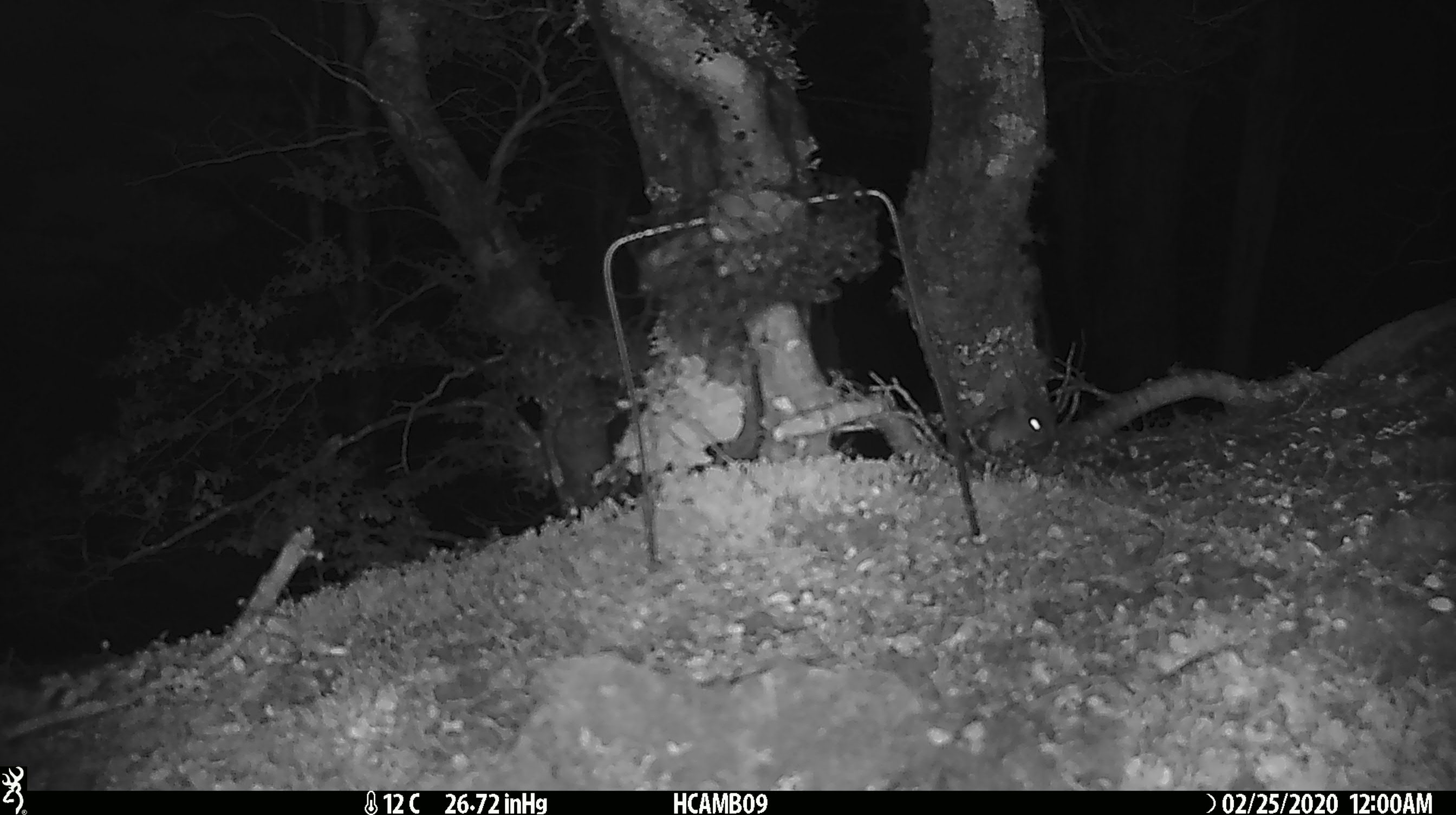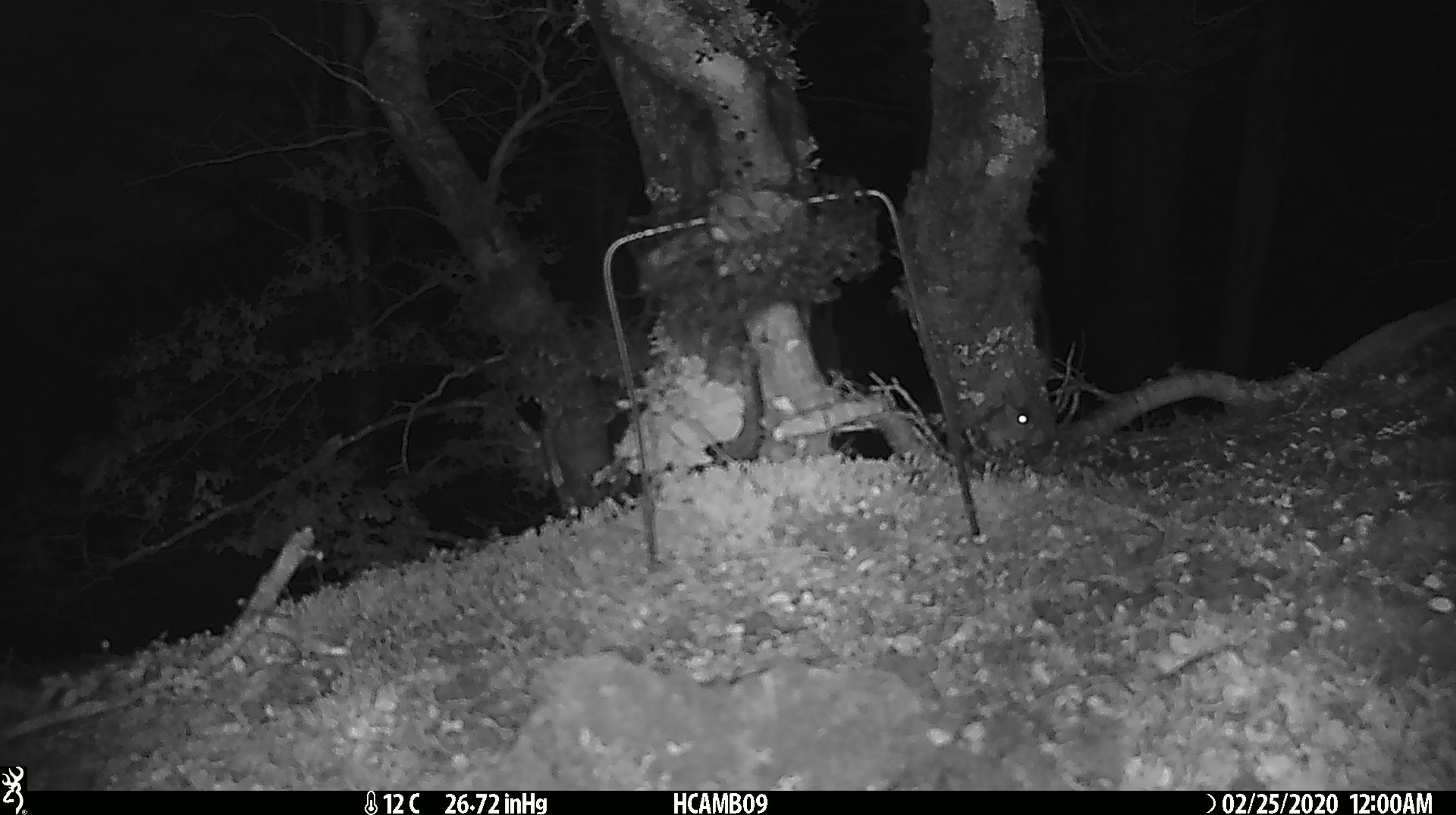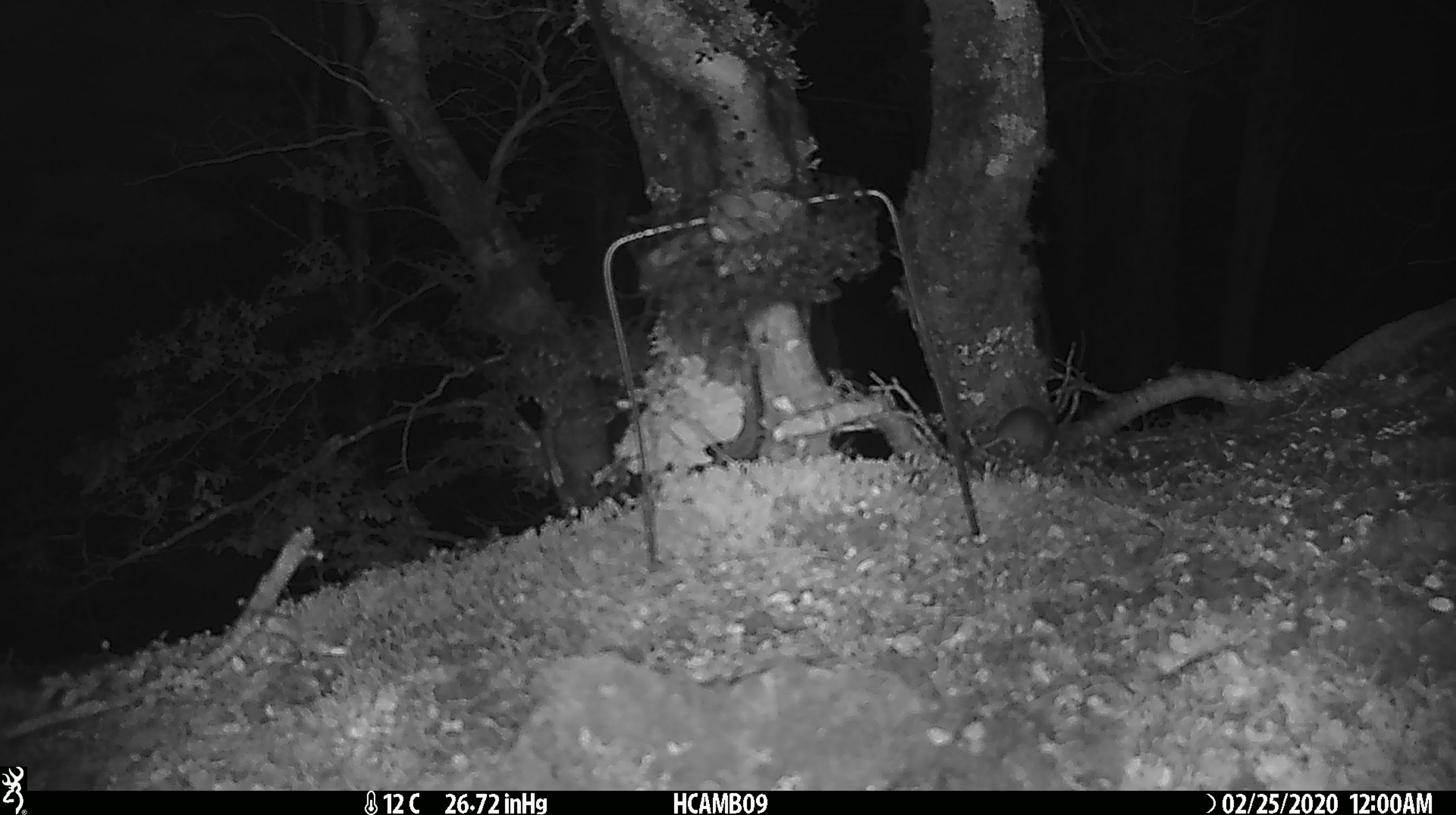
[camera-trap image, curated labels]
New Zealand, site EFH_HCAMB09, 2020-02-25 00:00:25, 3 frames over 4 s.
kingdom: Animalia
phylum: Chordata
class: Mammalia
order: Rodentia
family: Muridae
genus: Mus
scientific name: Mus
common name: mouse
Mouse (Mus).